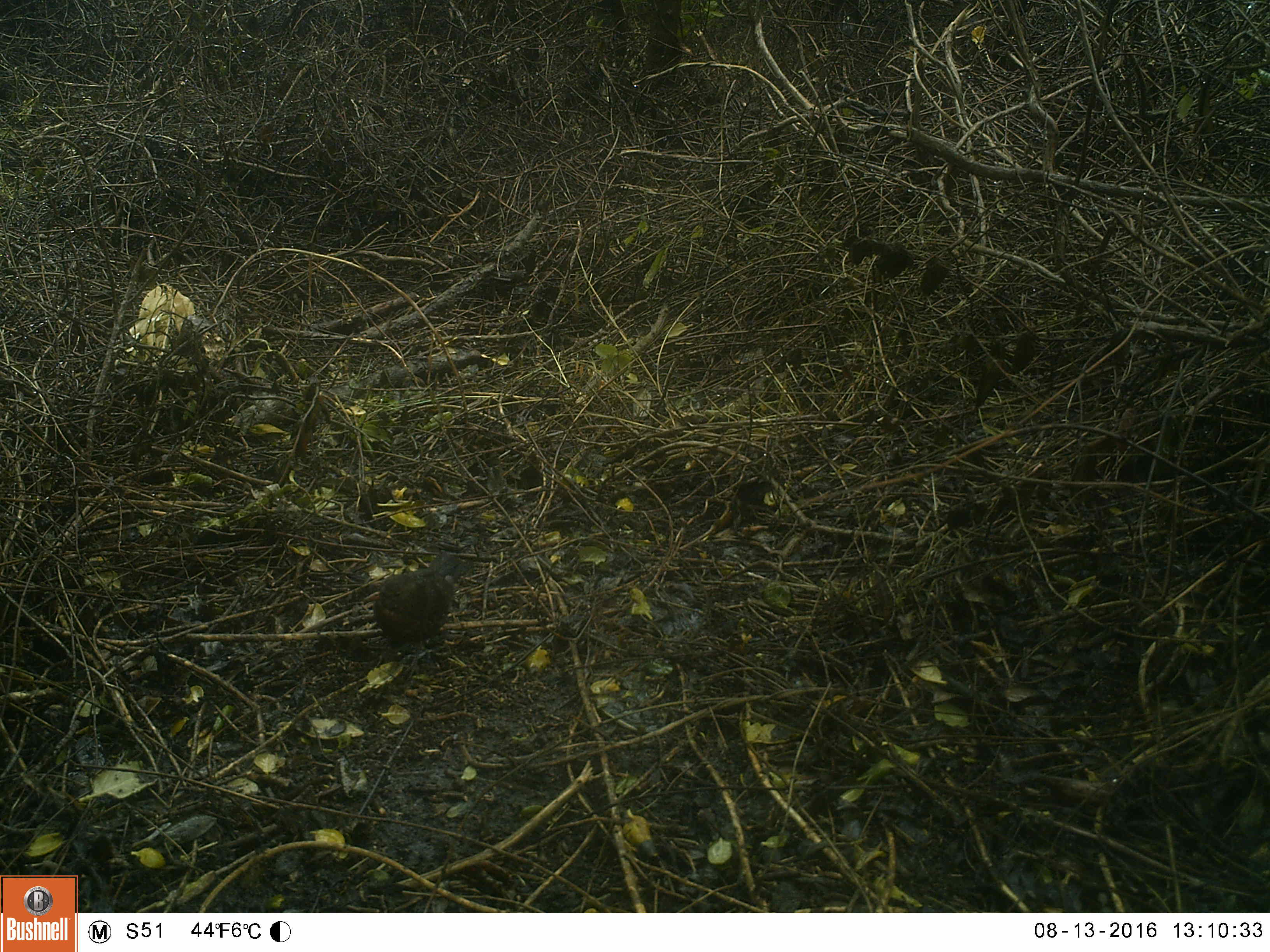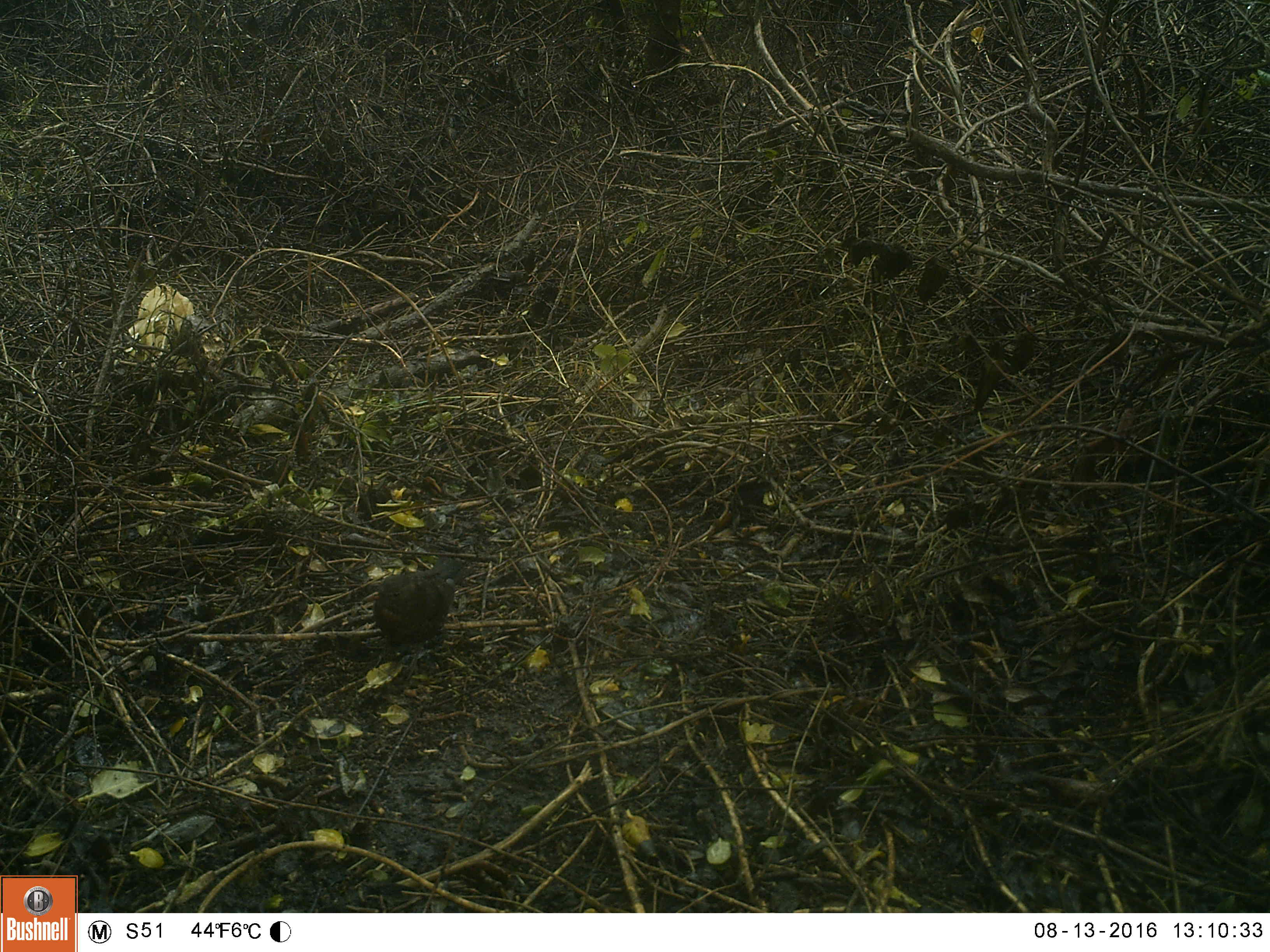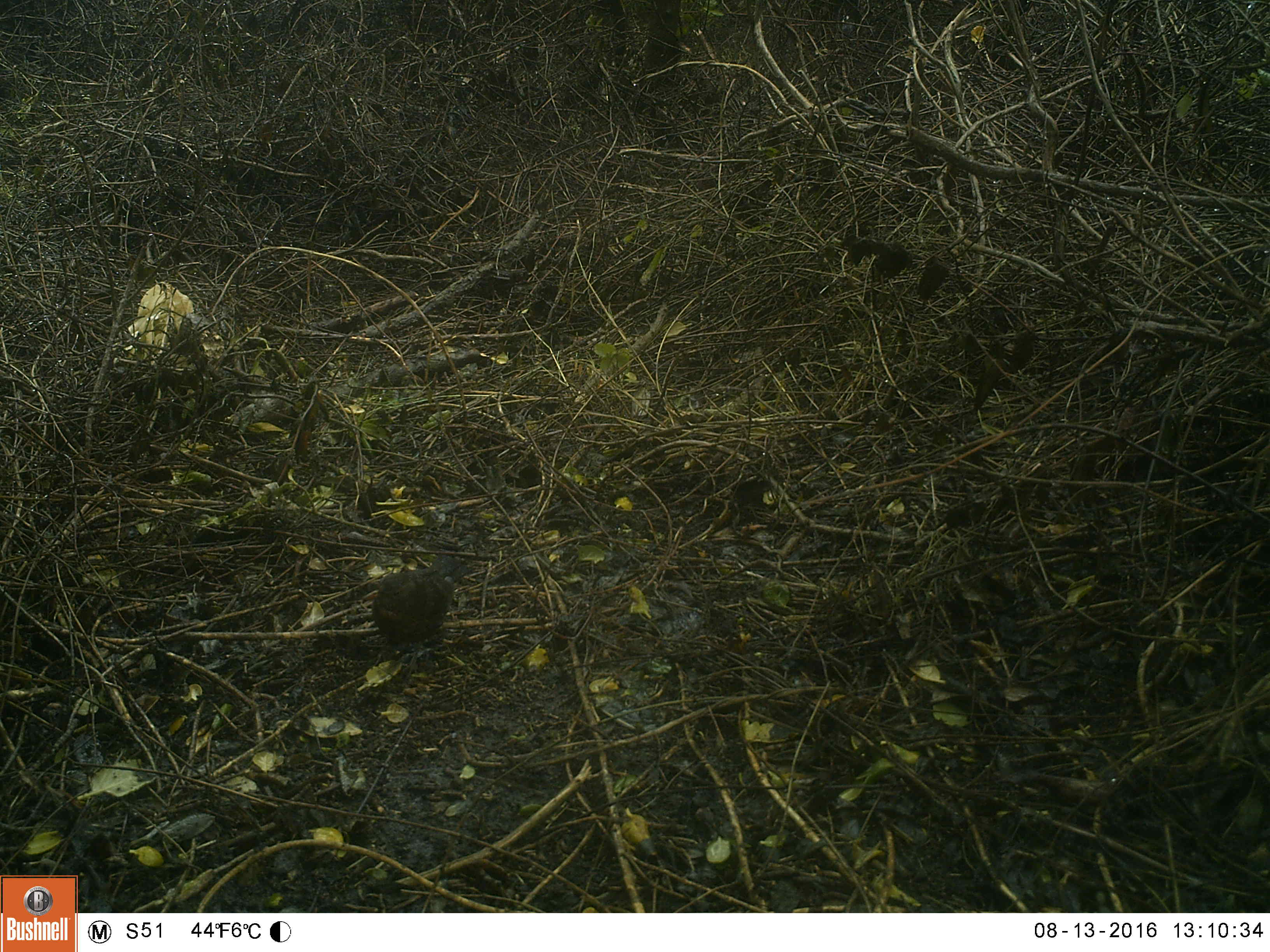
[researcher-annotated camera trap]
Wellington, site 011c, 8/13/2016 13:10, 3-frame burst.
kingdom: Animalia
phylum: Chordata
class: Aves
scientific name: Aves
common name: bird